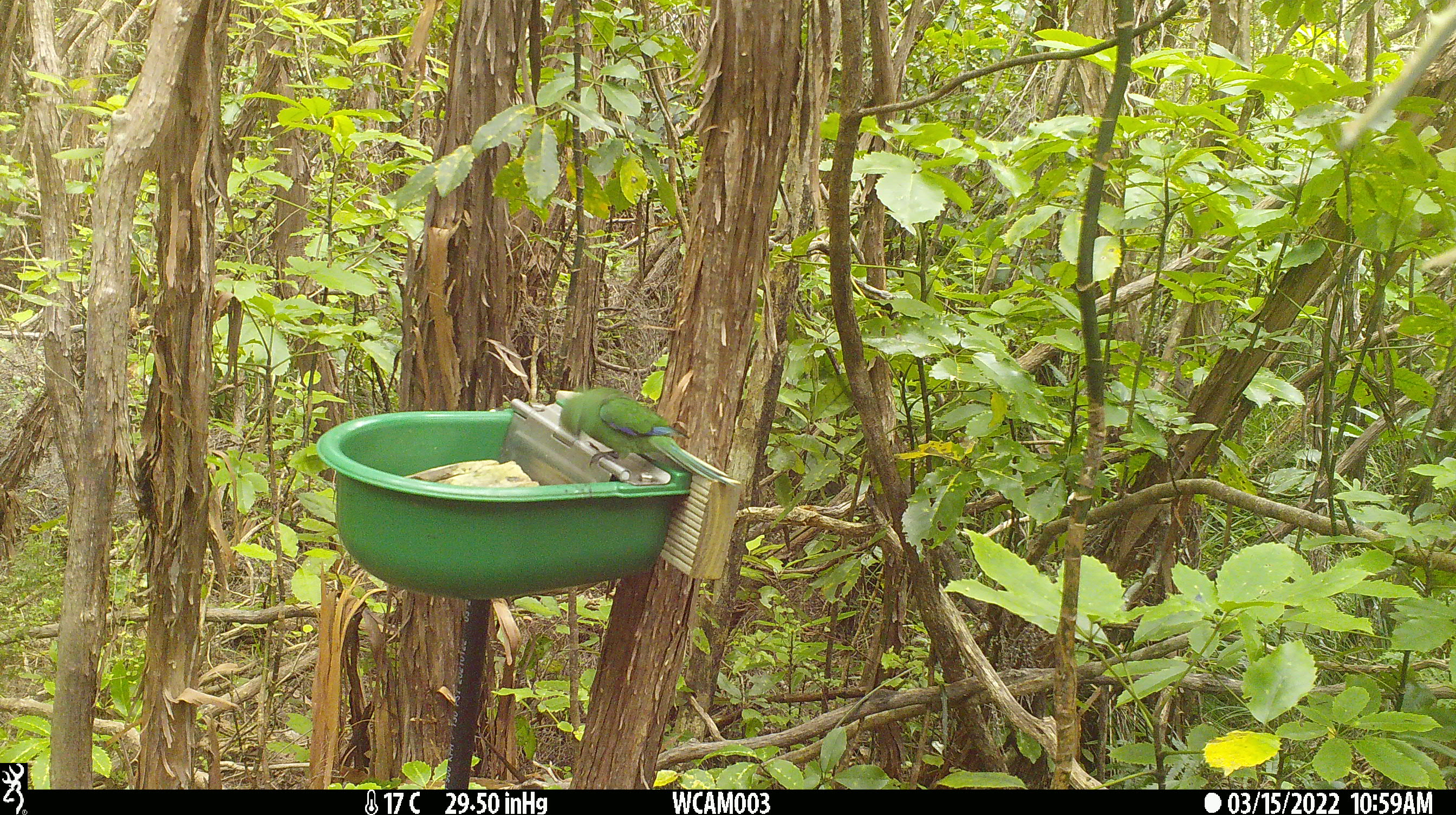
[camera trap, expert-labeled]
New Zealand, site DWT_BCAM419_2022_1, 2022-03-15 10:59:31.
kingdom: Animalia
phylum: Chordata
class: Aves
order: Psittaciformes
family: Psittaculidae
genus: Cyanoramphus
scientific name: Cyanoramphus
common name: parakeet